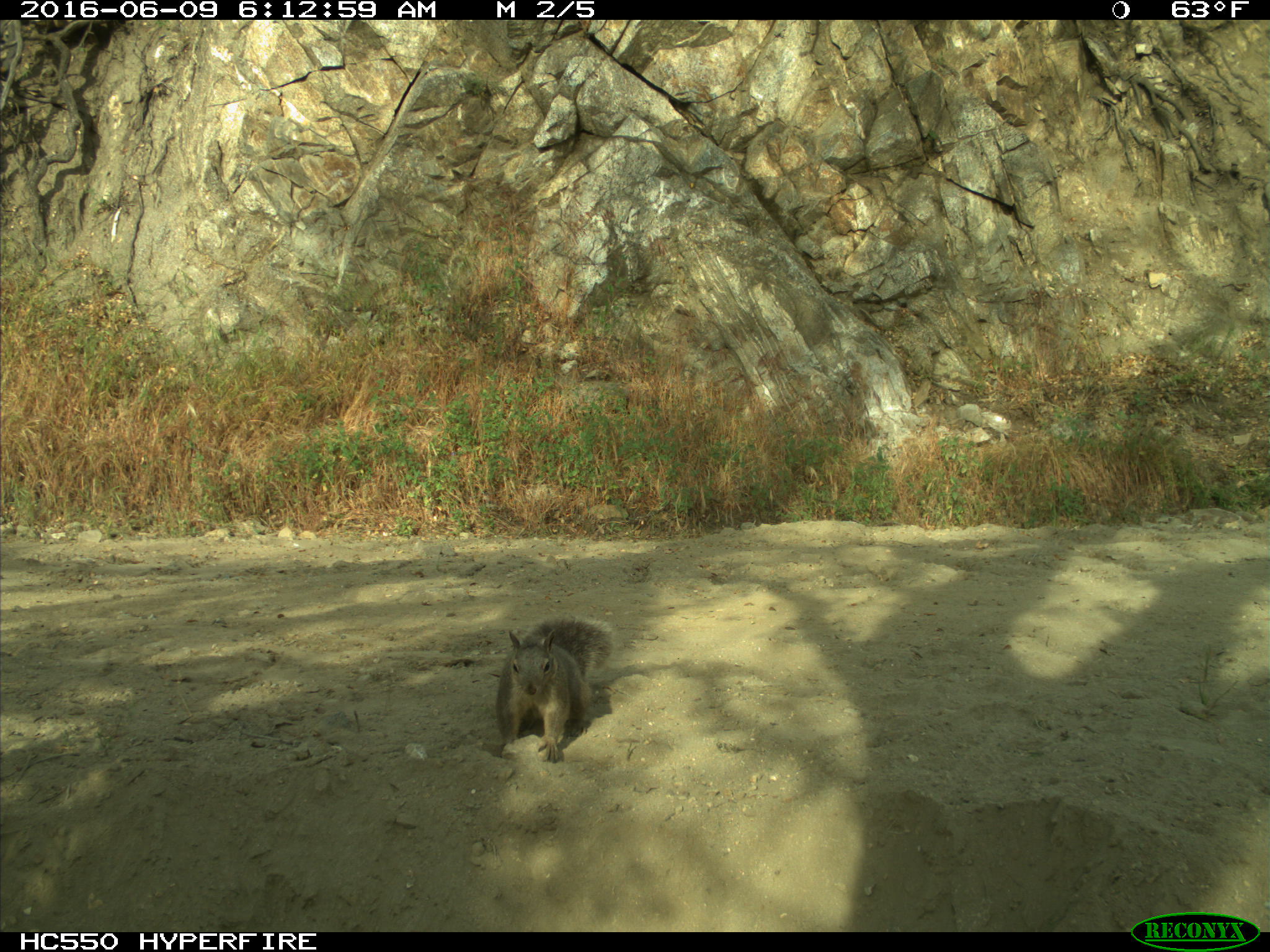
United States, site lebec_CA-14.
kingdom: Animalia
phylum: Chordata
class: Mammalia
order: Rodentia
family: Sciuridae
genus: Sciurus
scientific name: Sciurus carolinensis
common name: eastern gray squirrel